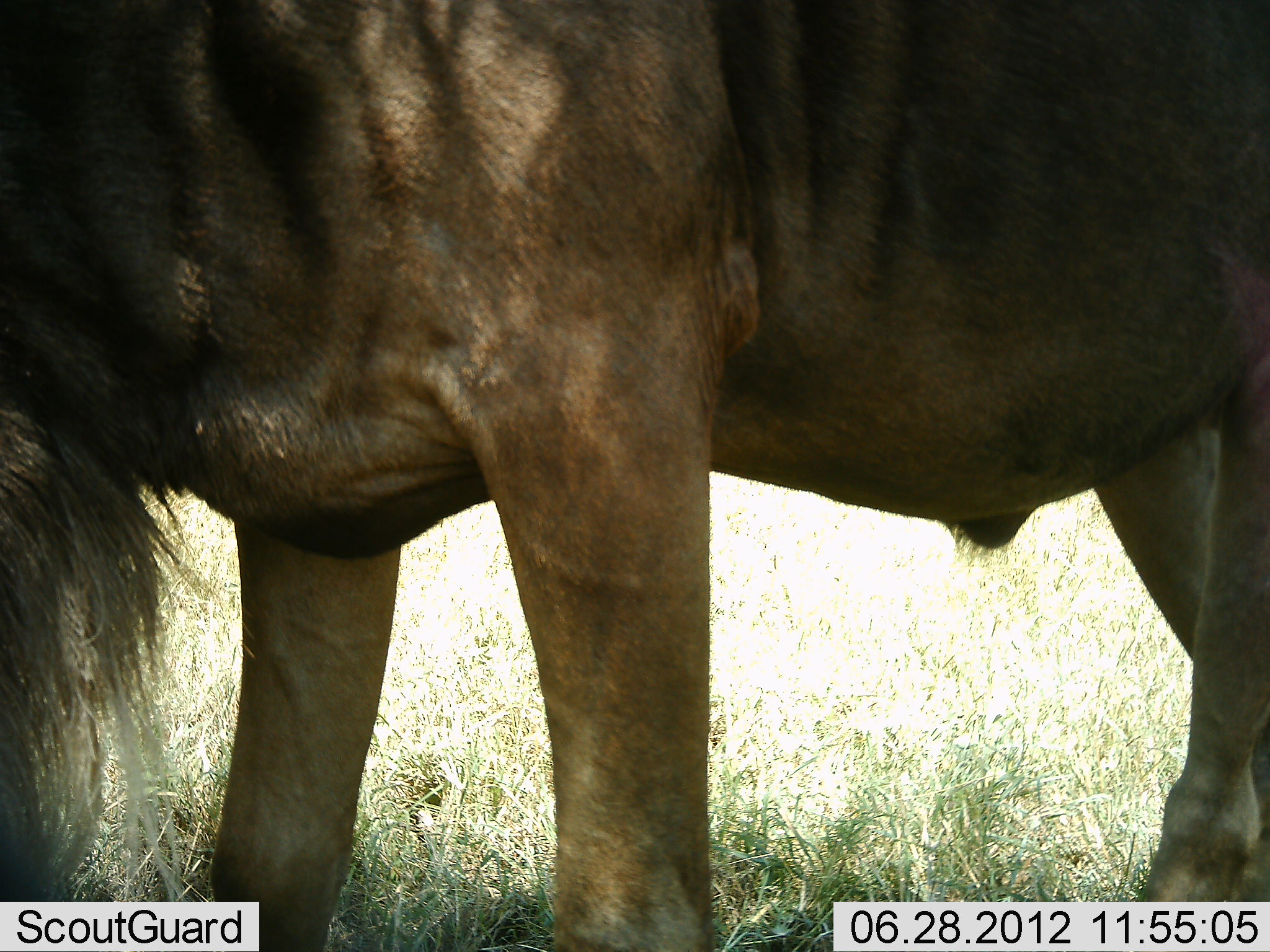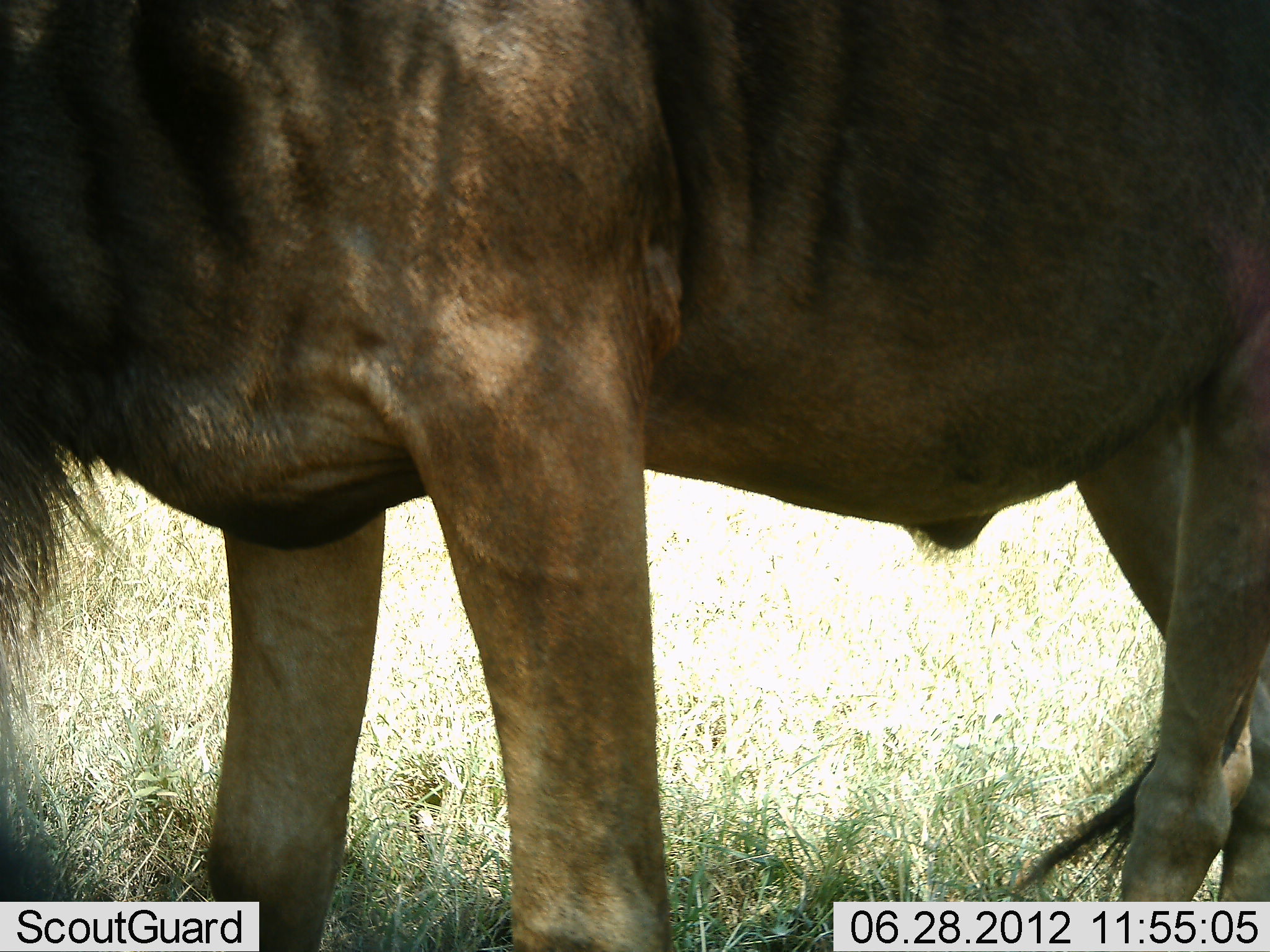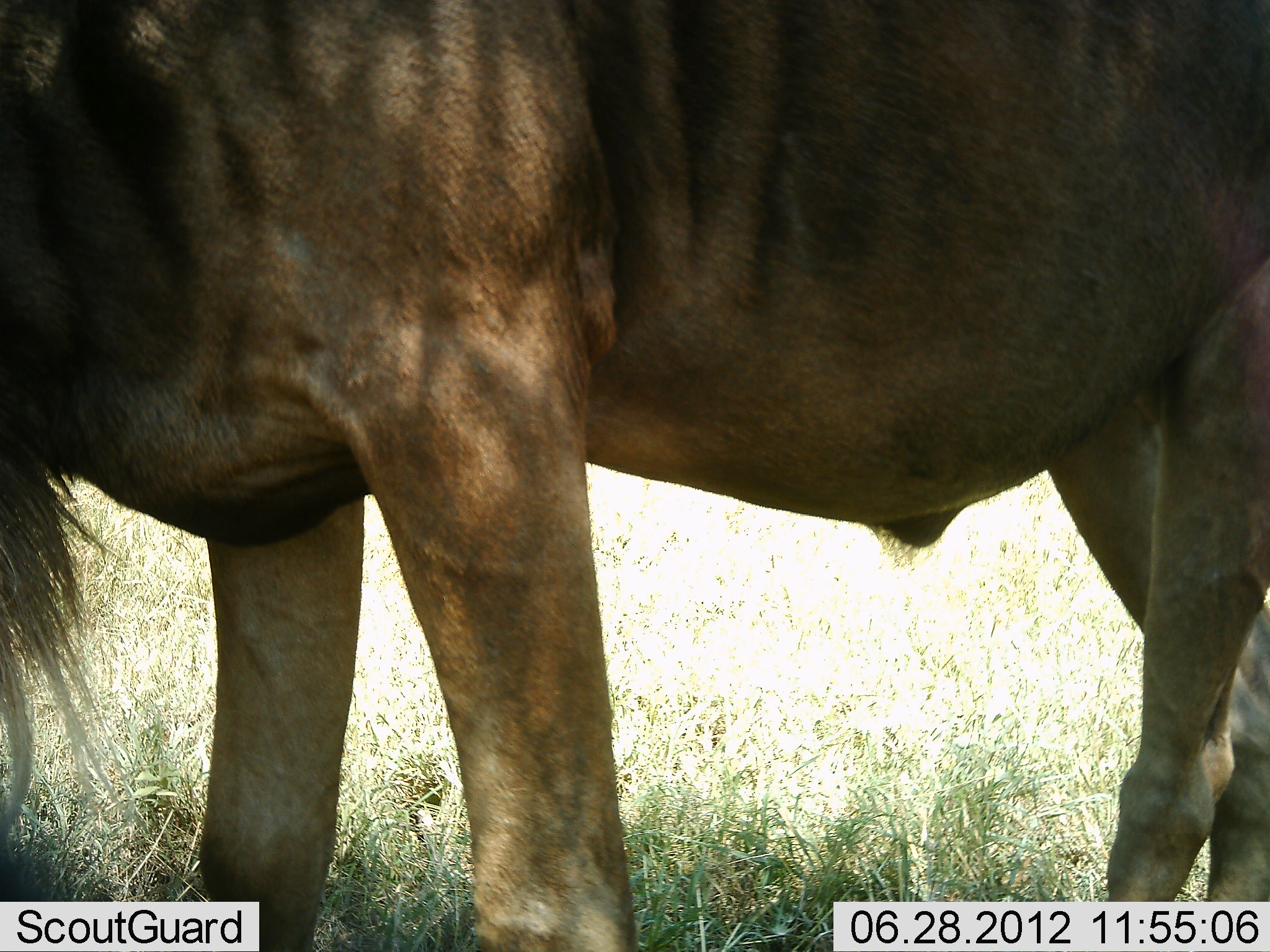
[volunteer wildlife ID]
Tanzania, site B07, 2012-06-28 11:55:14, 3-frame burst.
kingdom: Animalia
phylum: Chordata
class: Mammalia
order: Artiodactyla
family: Bovidae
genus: Connochaetes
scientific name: Connochaetes taurinus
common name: blue wildebeest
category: wildebeest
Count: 1.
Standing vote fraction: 90%.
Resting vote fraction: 0%.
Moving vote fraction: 0%.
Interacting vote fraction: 0%.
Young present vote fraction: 0%.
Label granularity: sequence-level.